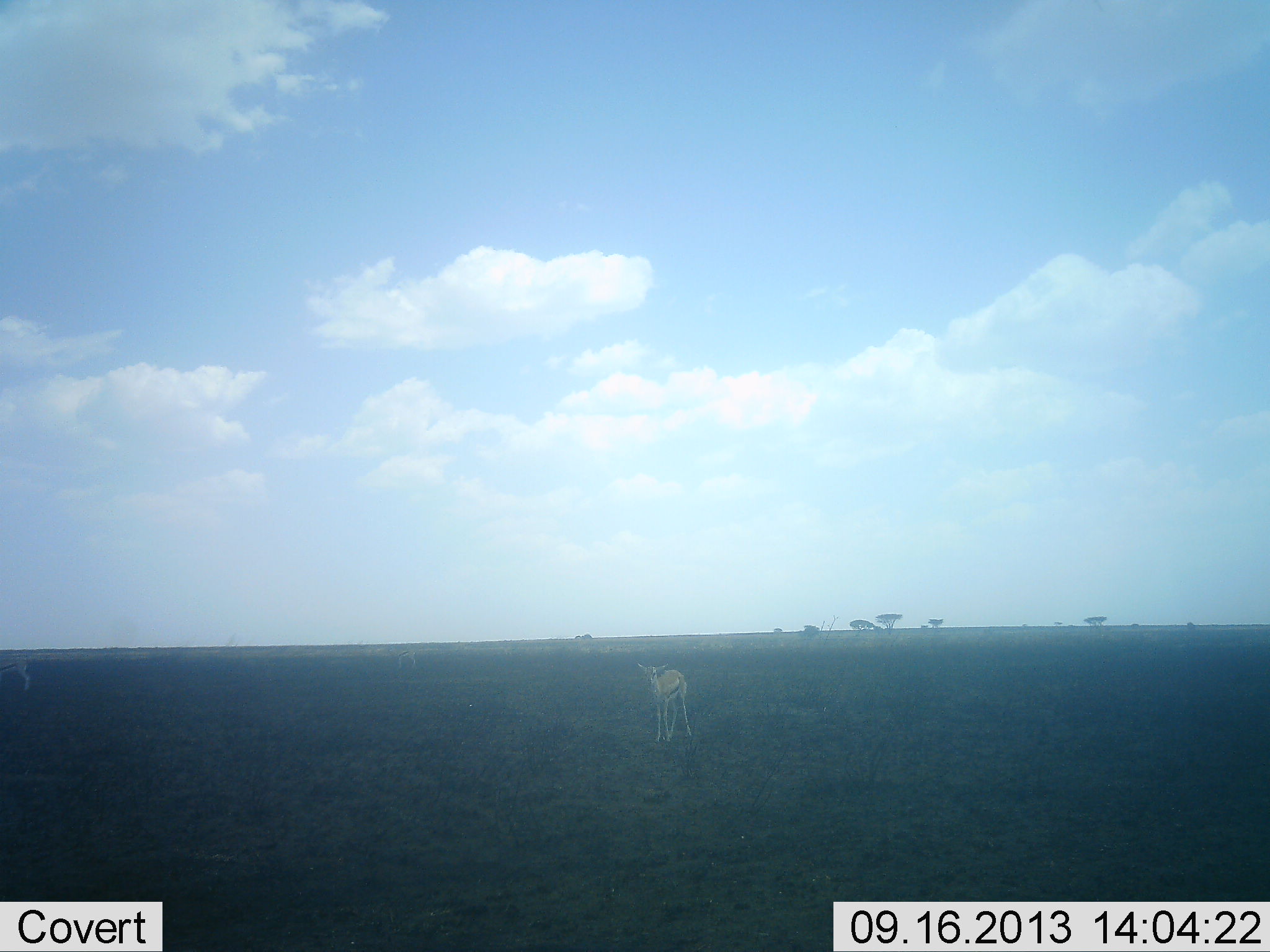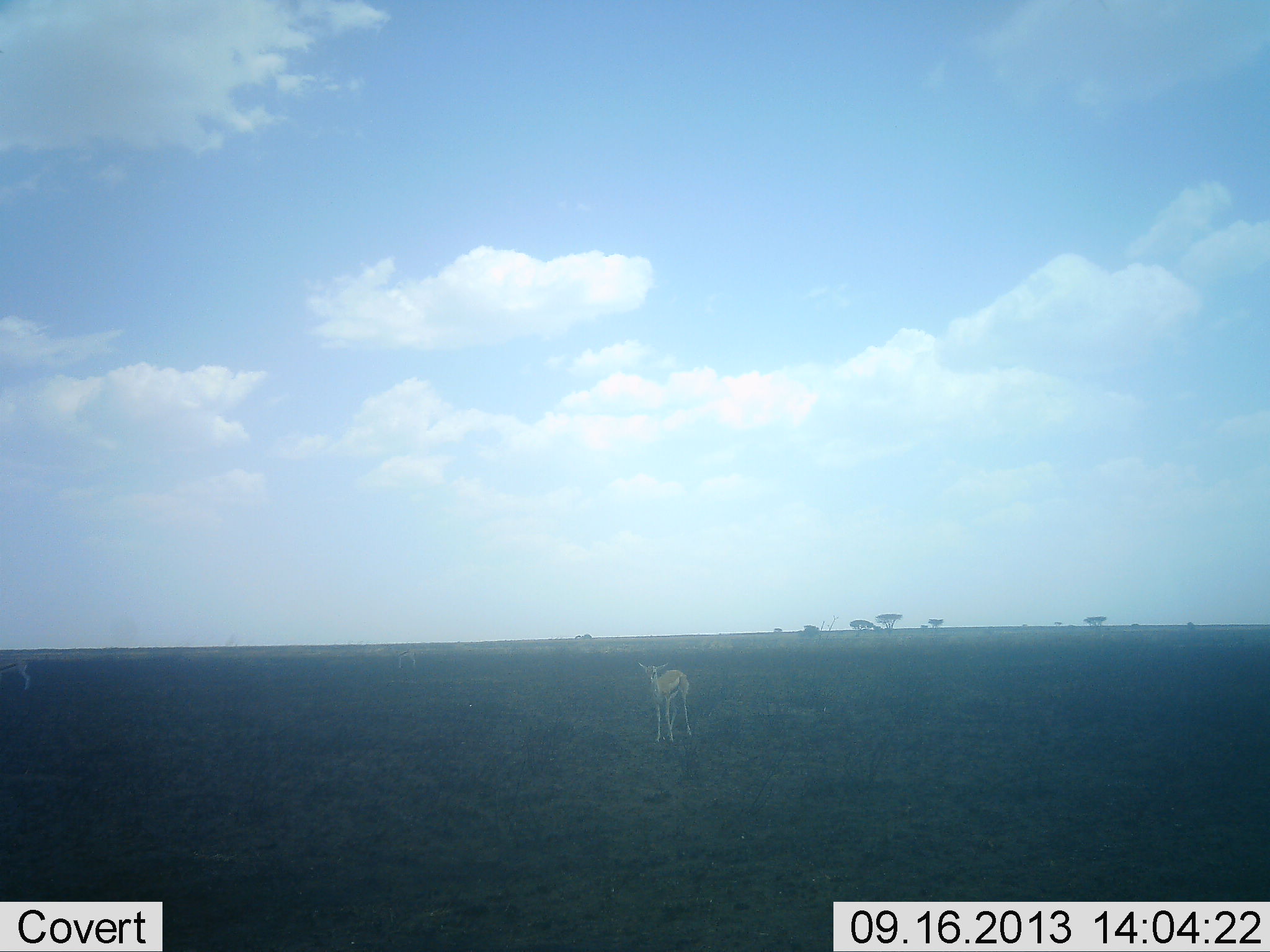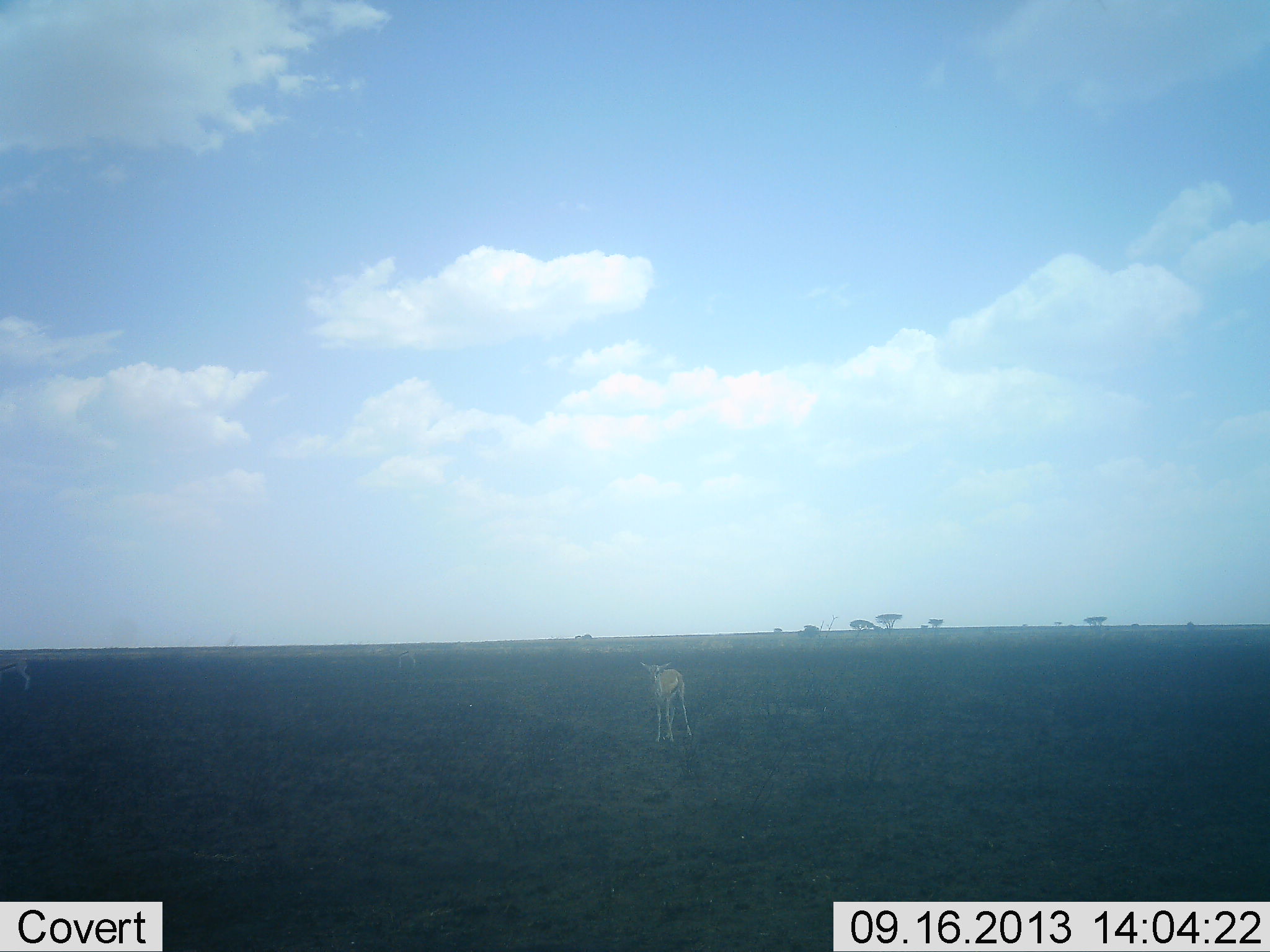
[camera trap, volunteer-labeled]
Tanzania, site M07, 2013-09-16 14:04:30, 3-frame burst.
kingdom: Animalia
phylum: Chordata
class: Mammalia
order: Artiodactyla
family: Bovidae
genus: Eudorcas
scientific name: Eudorcas thomsonii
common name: thomson's gazelle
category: gazellethomsons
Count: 1.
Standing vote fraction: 100%.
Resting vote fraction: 0%.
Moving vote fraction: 0%.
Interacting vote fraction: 0%.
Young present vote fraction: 7%.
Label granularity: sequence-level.